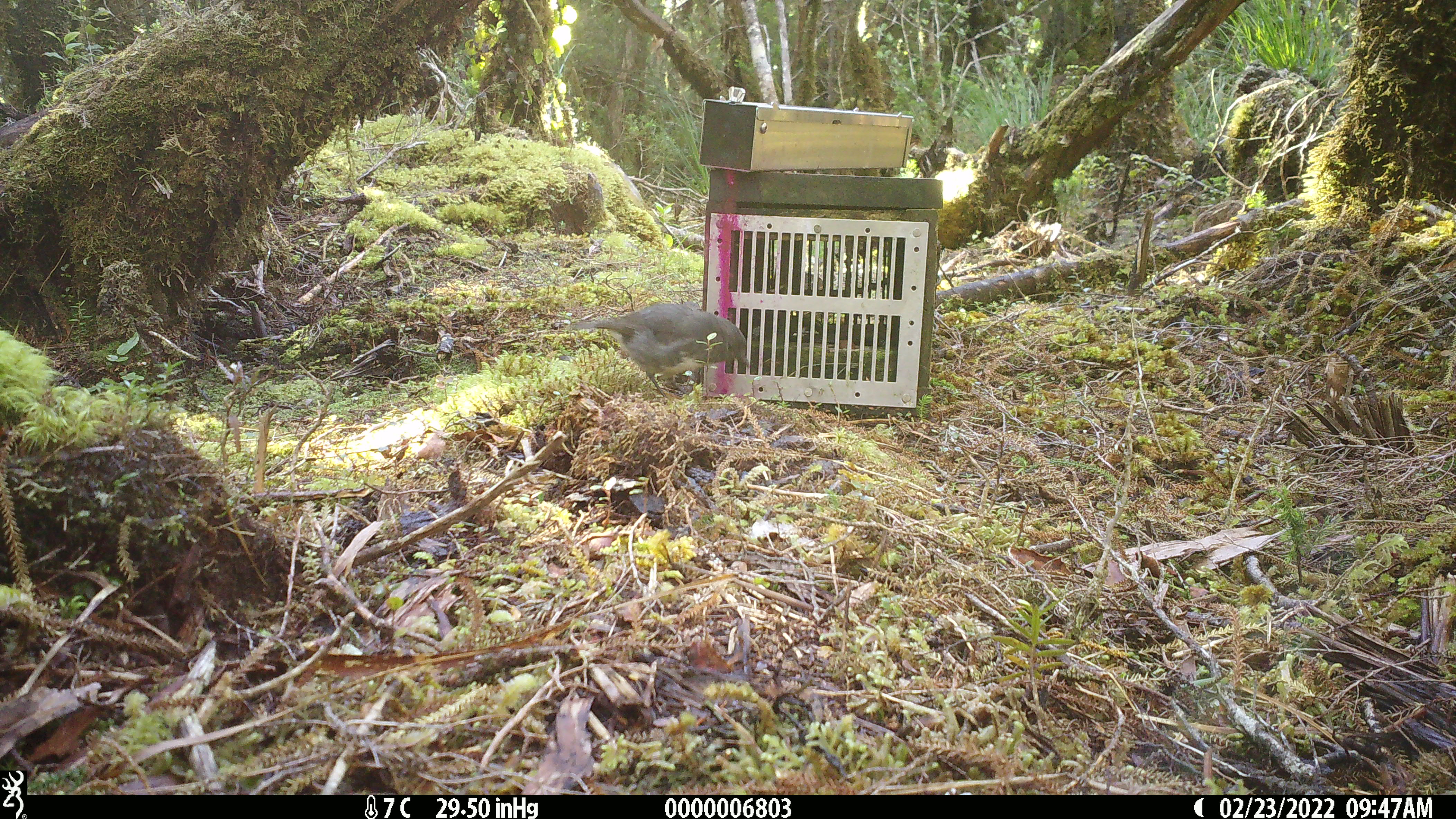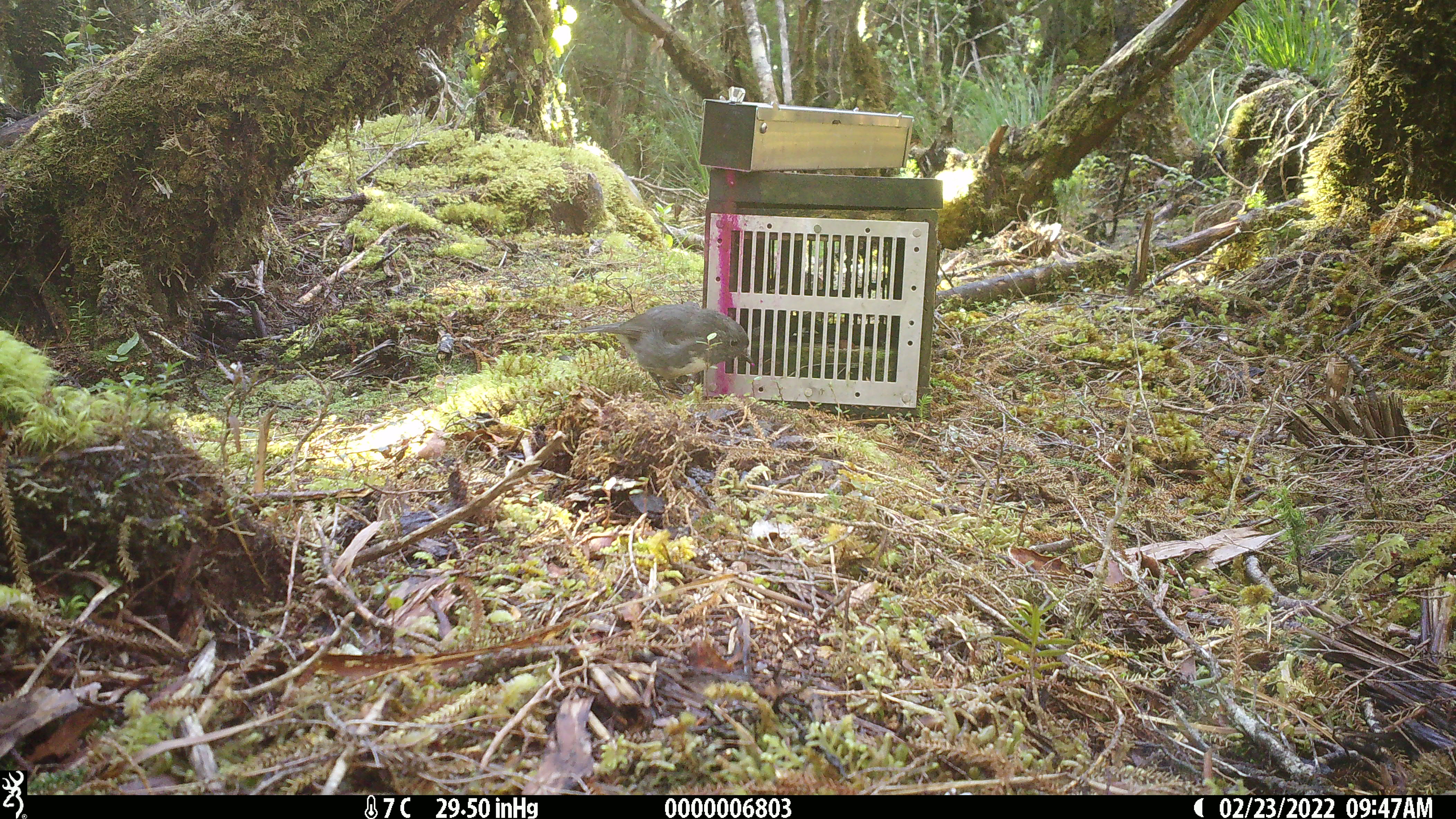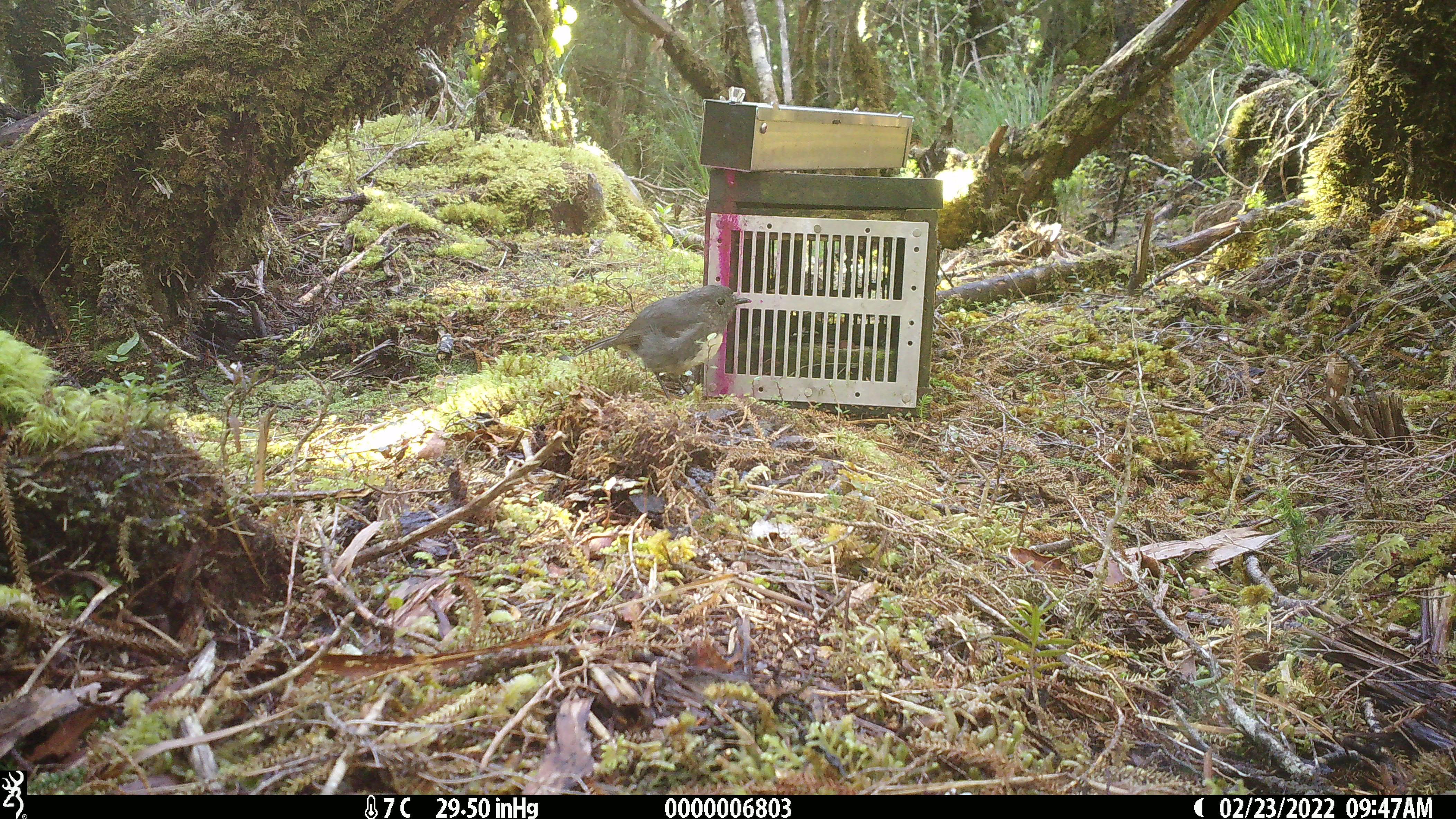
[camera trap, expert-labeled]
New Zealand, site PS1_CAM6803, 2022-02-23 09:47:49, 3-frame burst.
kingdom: Animalia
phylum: Chordata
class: Aves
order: Passeriformes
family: Petroicidae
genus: Petroica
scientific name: Petroica australis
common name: new zealand robin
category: robin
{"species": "robin (new zealand robin) (Petroica australis)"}